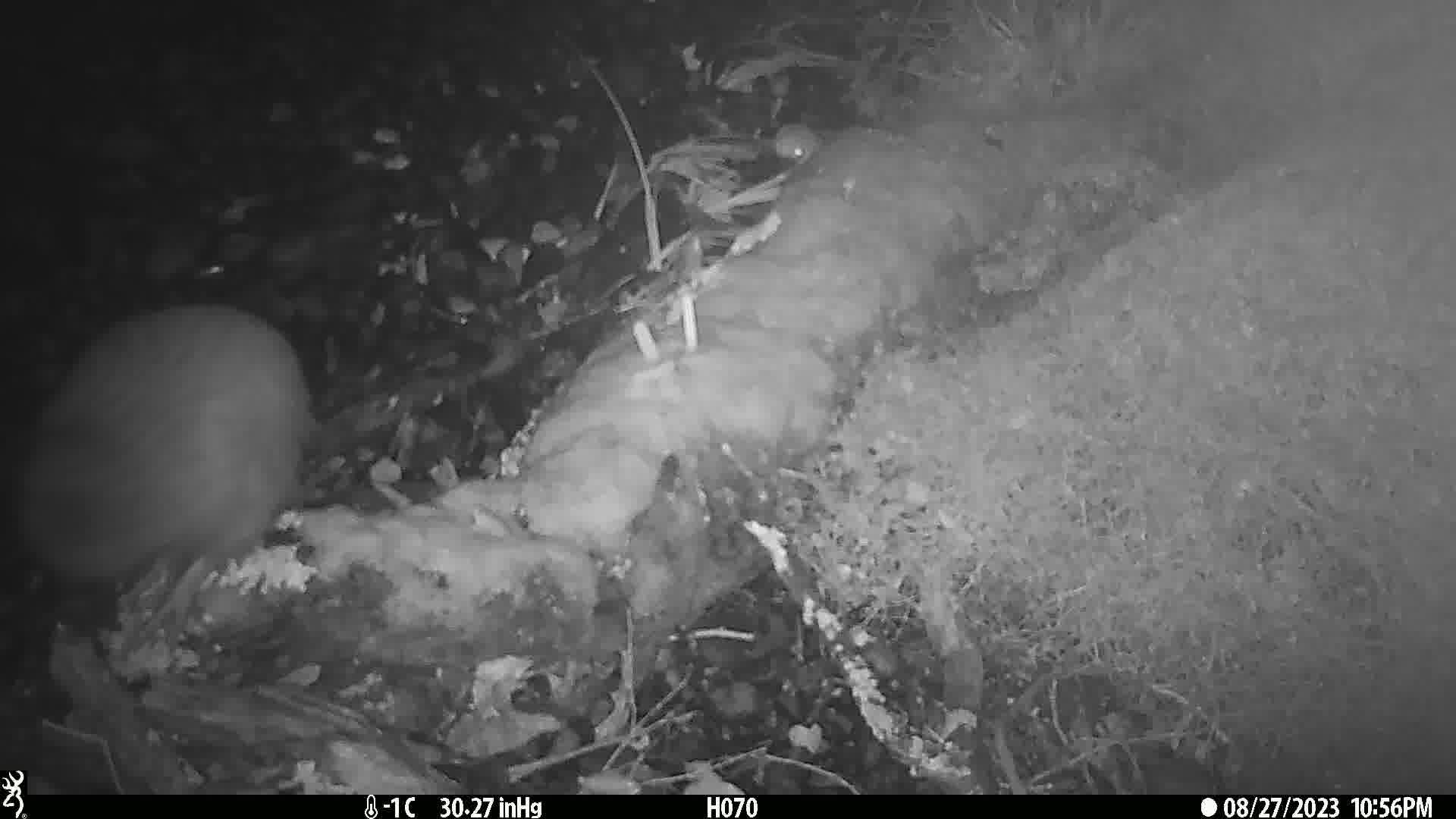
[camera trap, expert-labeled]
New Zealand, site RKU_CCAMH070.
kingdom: Animalia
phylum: Chordata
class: Aves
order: Apterygiformes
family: Apterygidae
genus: Apteryx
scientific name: Apteryx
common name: kiwi